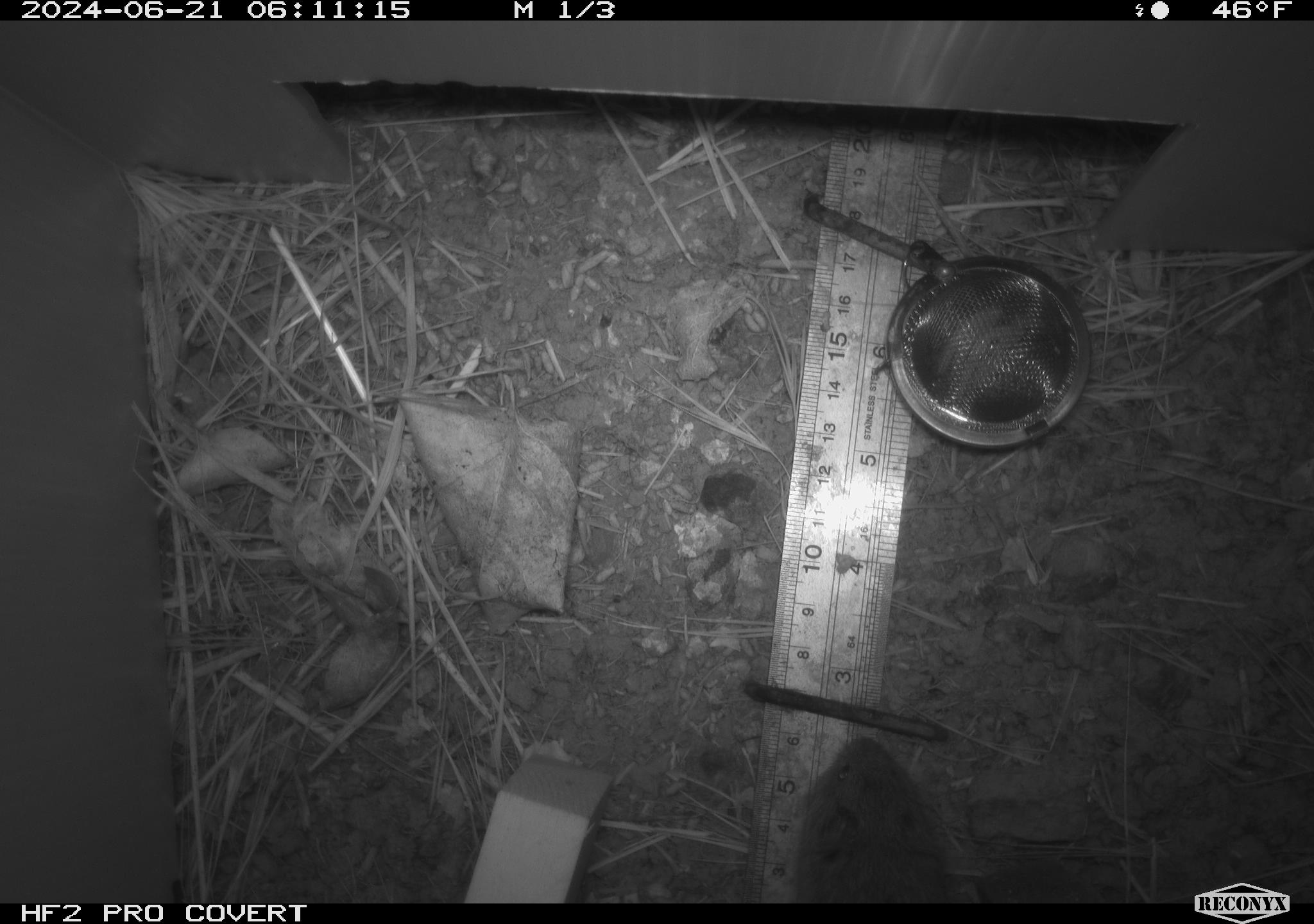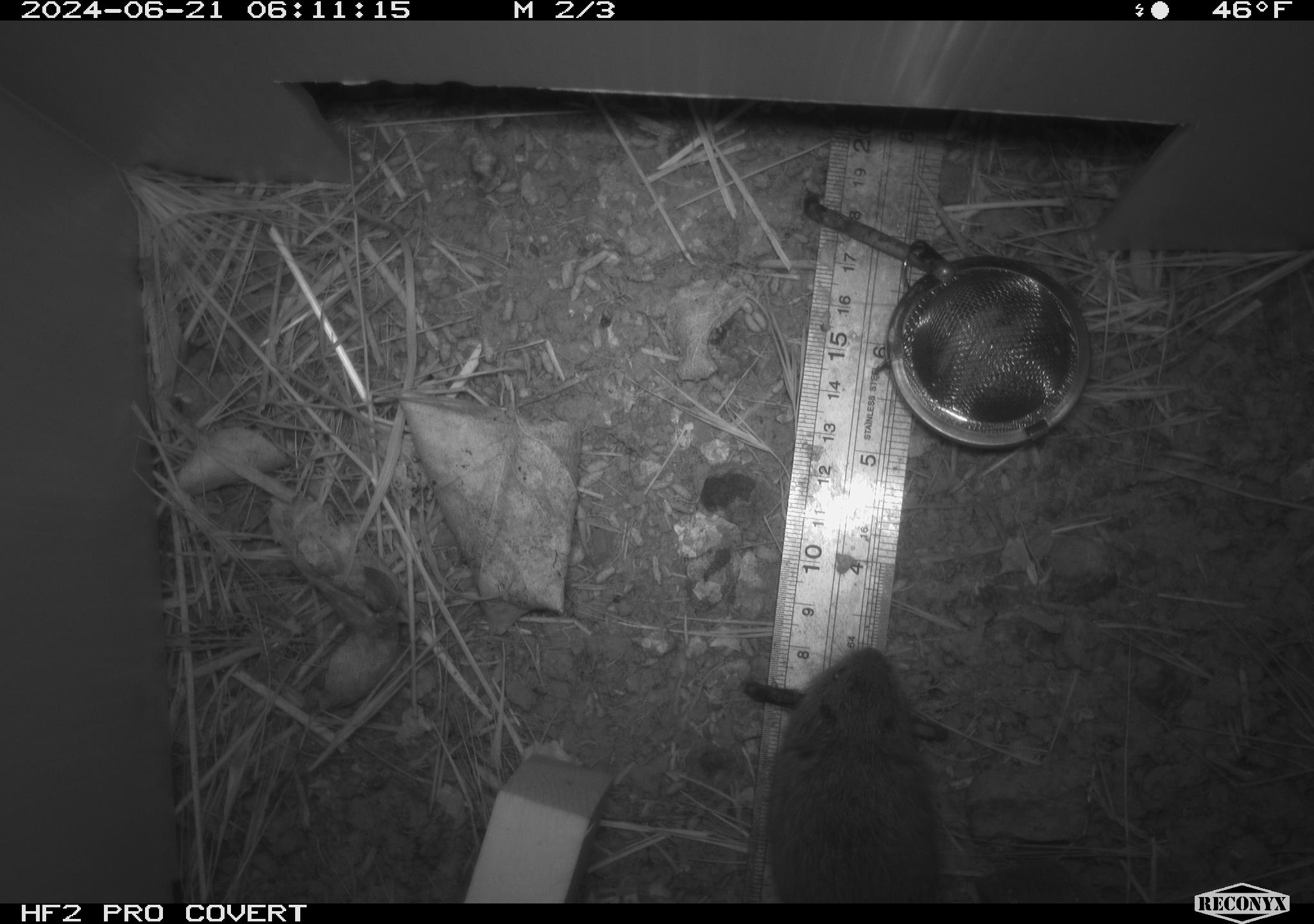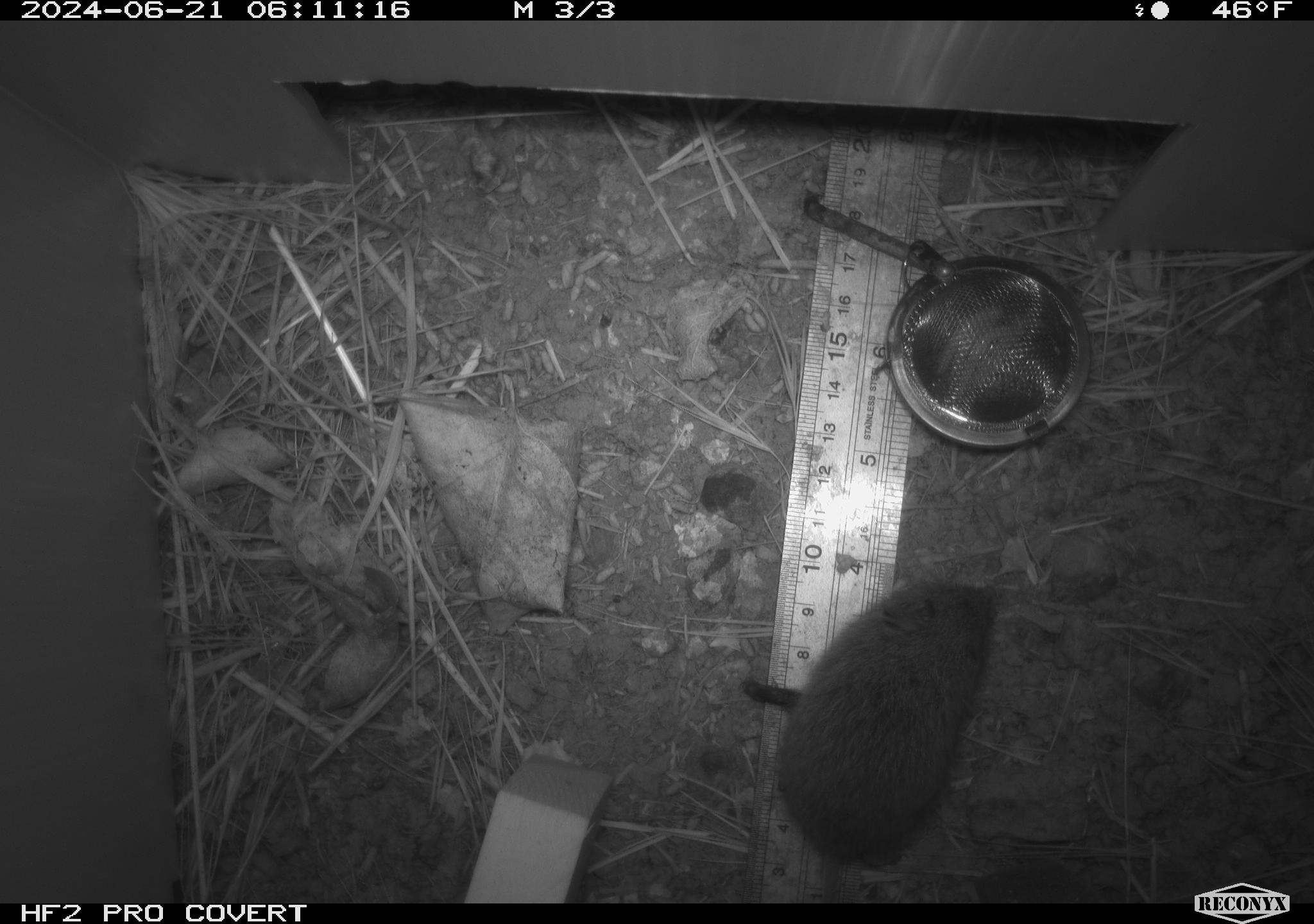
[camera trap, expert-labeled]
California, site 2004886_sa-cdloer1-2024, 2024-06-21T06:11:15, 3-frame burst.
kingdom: Animalia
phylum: Chordata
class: Mammalia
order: Rodentia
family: Cricetidae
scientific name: Arvicolinae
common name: voles, lemmings, and muskrats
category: arvicolinae subfamily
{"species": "arvicolinae subfamily (voles, lemmings, and muskrats) (Arvicolinae)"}